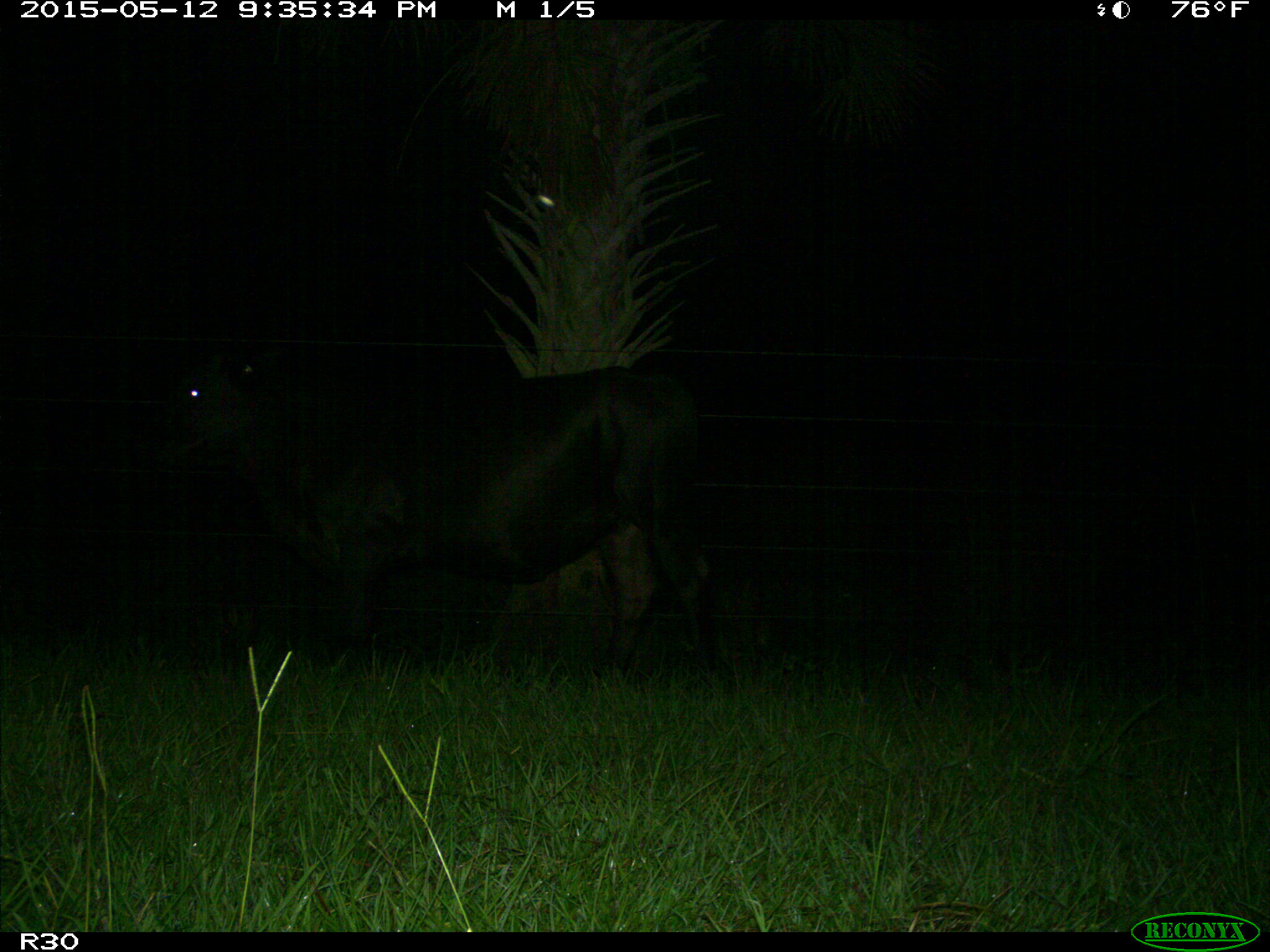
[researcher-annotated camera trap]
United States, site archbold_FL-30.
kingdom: Animalia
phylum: Chordata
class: Mammalia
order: Artiodactyla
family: Bovidae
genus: Bos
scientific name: Bos taurus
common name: domestic cow